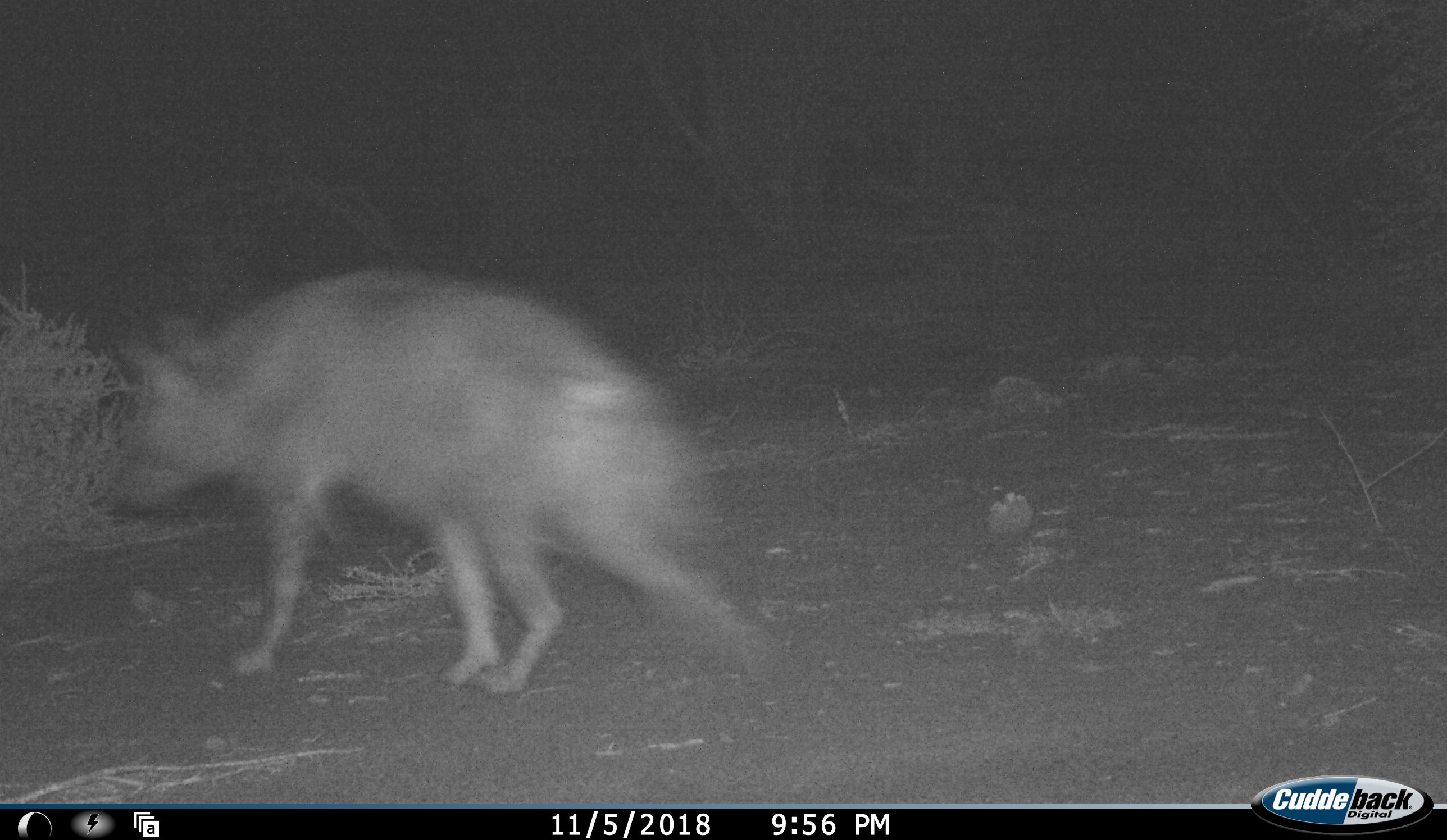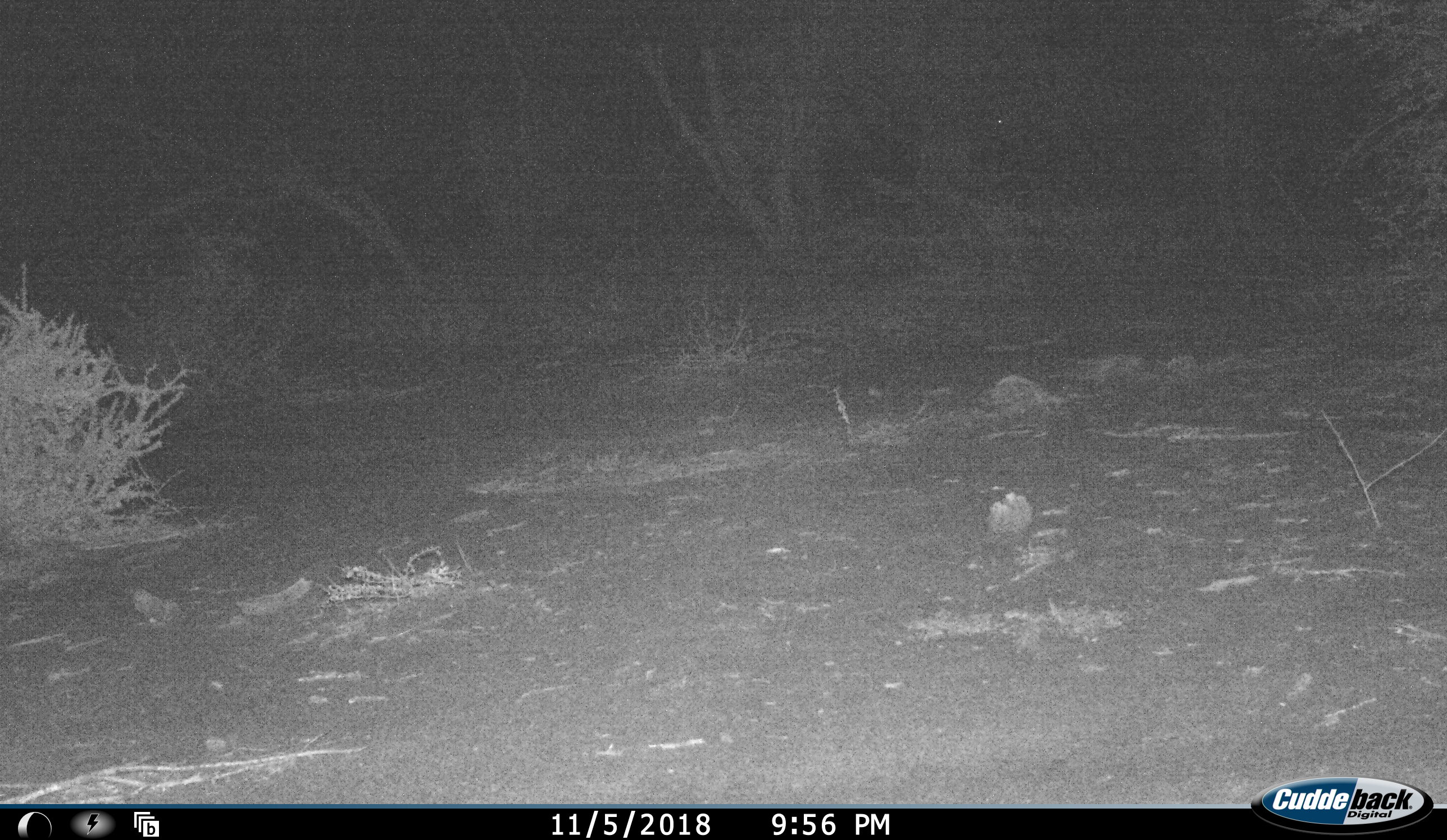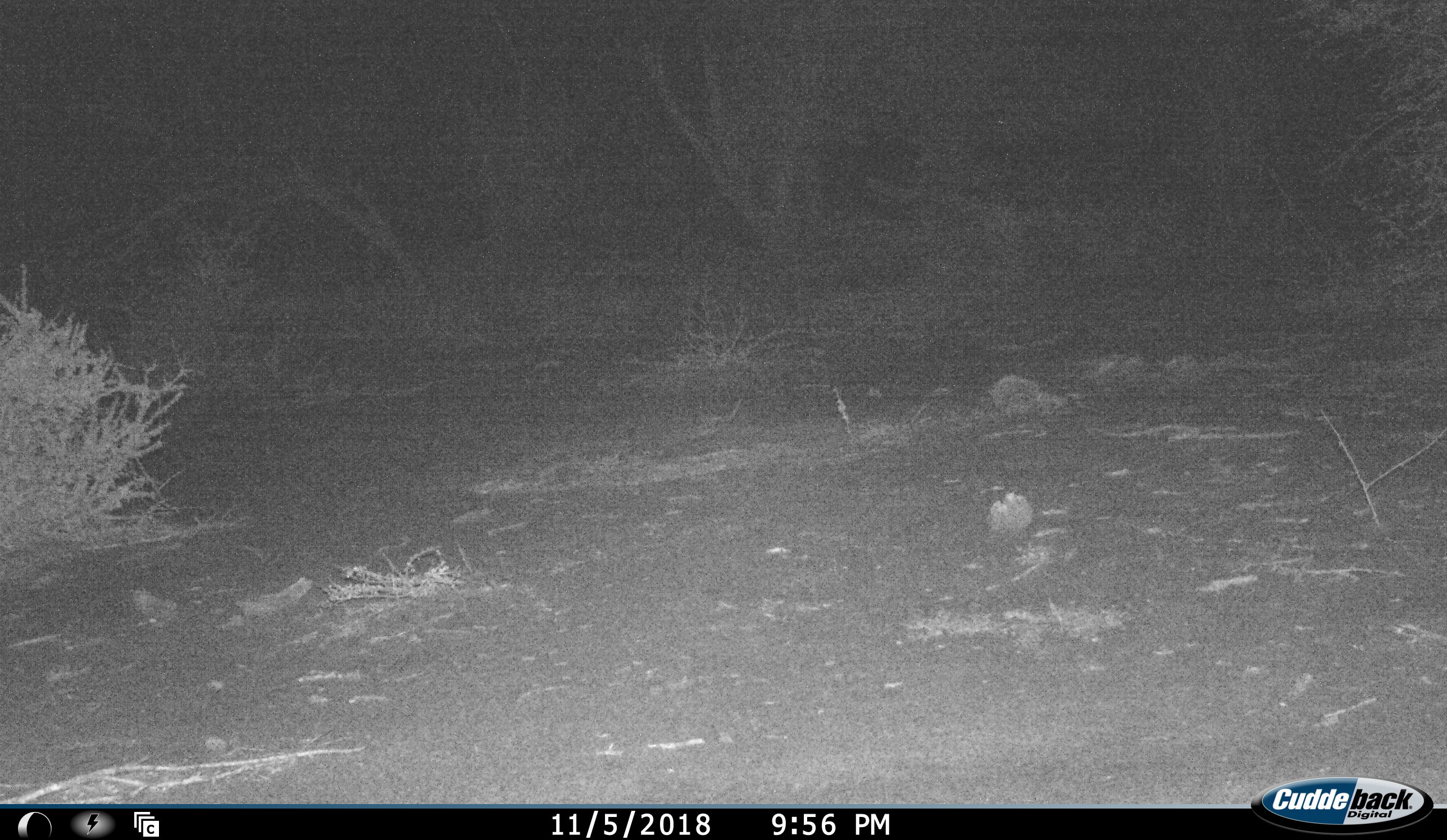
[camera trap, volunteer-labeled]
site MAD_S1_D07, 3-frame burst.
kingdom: Animalia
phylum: Chordata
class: Mammalia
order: Carnivora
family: Hyaenidae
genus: Parahyaena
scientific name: Parahyaena brunnea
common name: brown hyena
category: hyenabrown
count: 1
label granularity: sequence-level